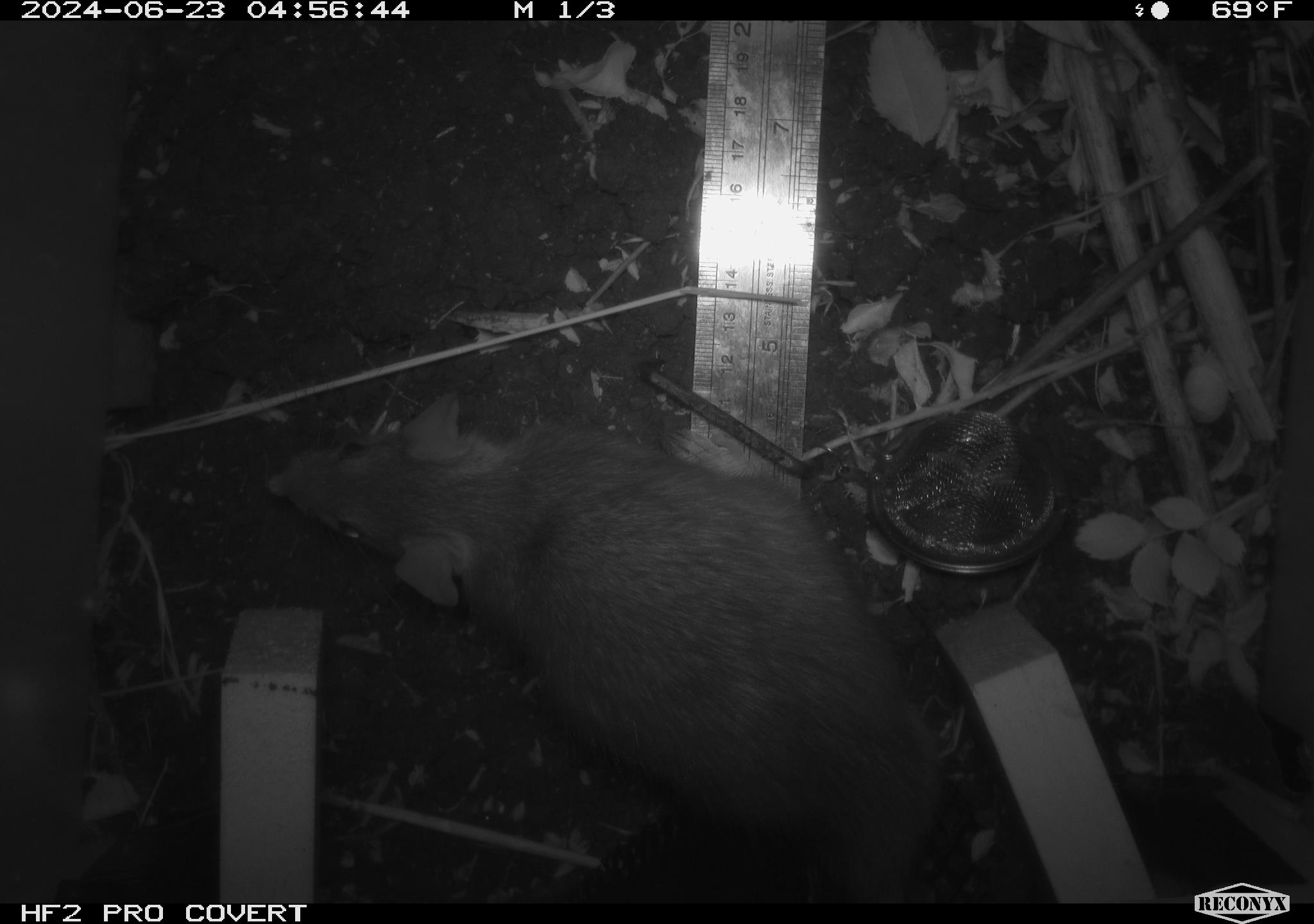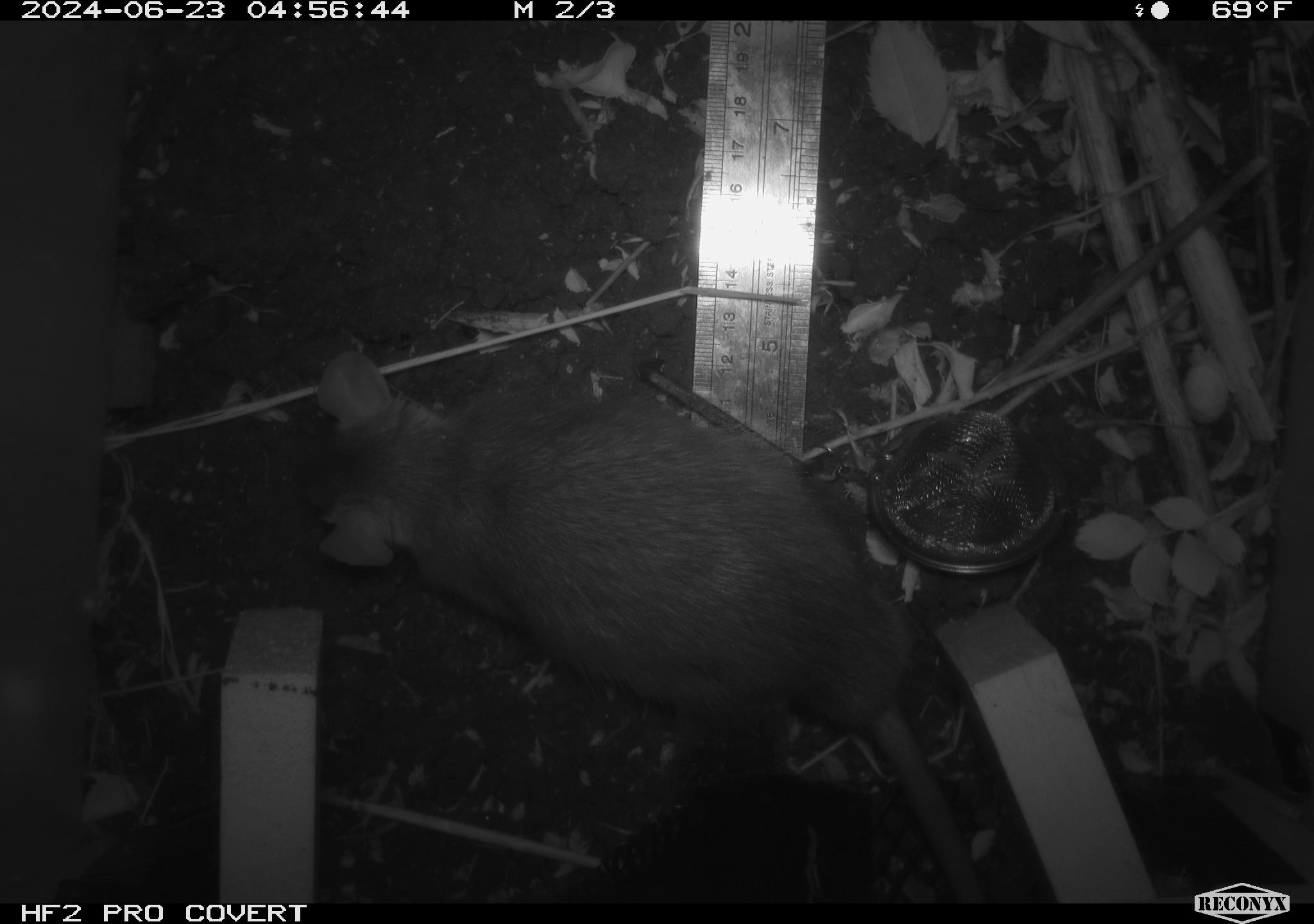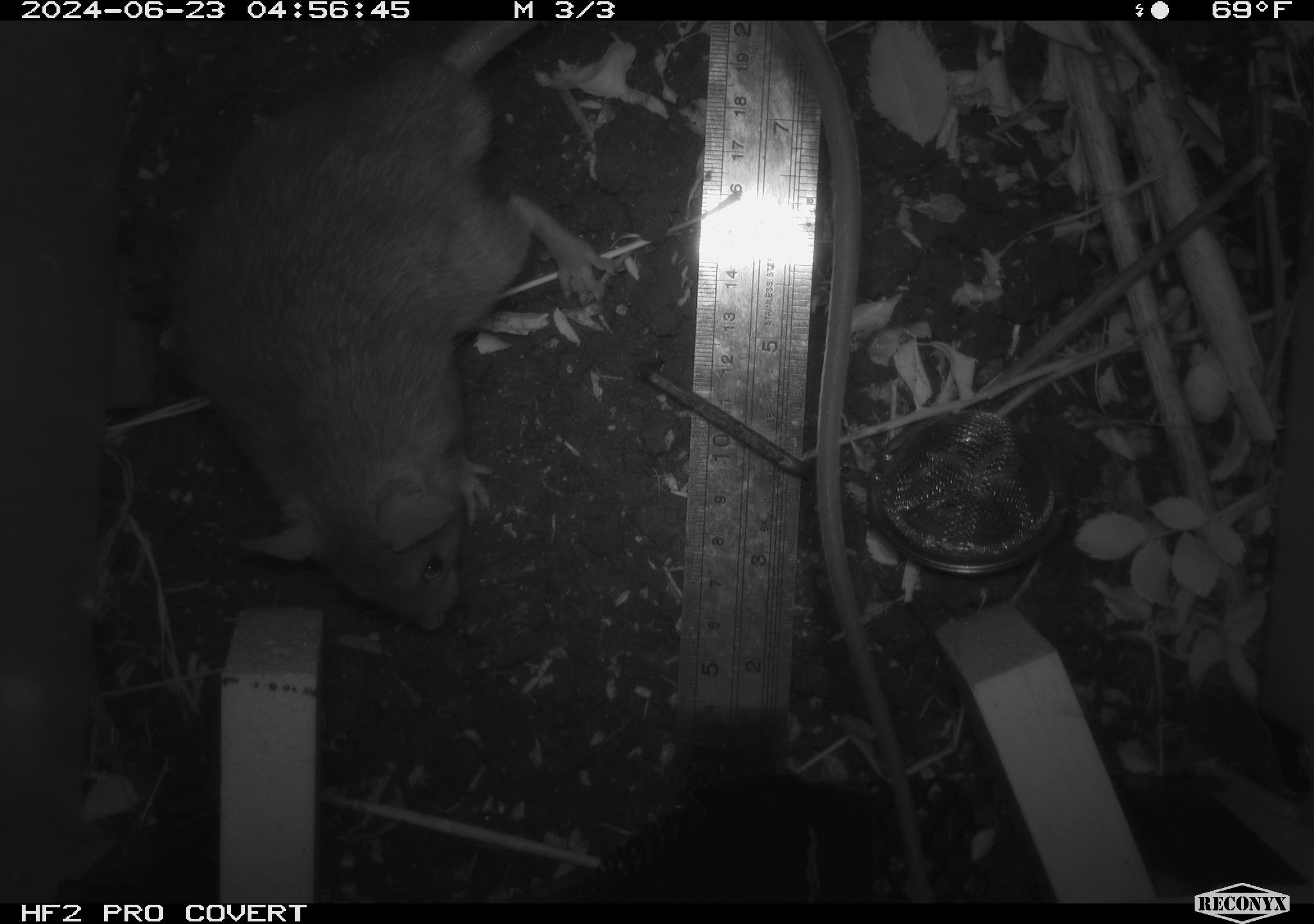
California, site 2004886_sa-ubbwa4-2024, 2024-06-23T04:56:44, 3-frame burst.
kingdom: Animalia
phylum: Chordata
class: Mammalia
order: Rodentia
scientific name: Rodentia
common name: woodrat or rat or mouse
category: woodrat or rat or mouse species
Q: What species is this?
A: Woodrat or rat or mouse species (woodrat or rat or mouse) (Rodentia).